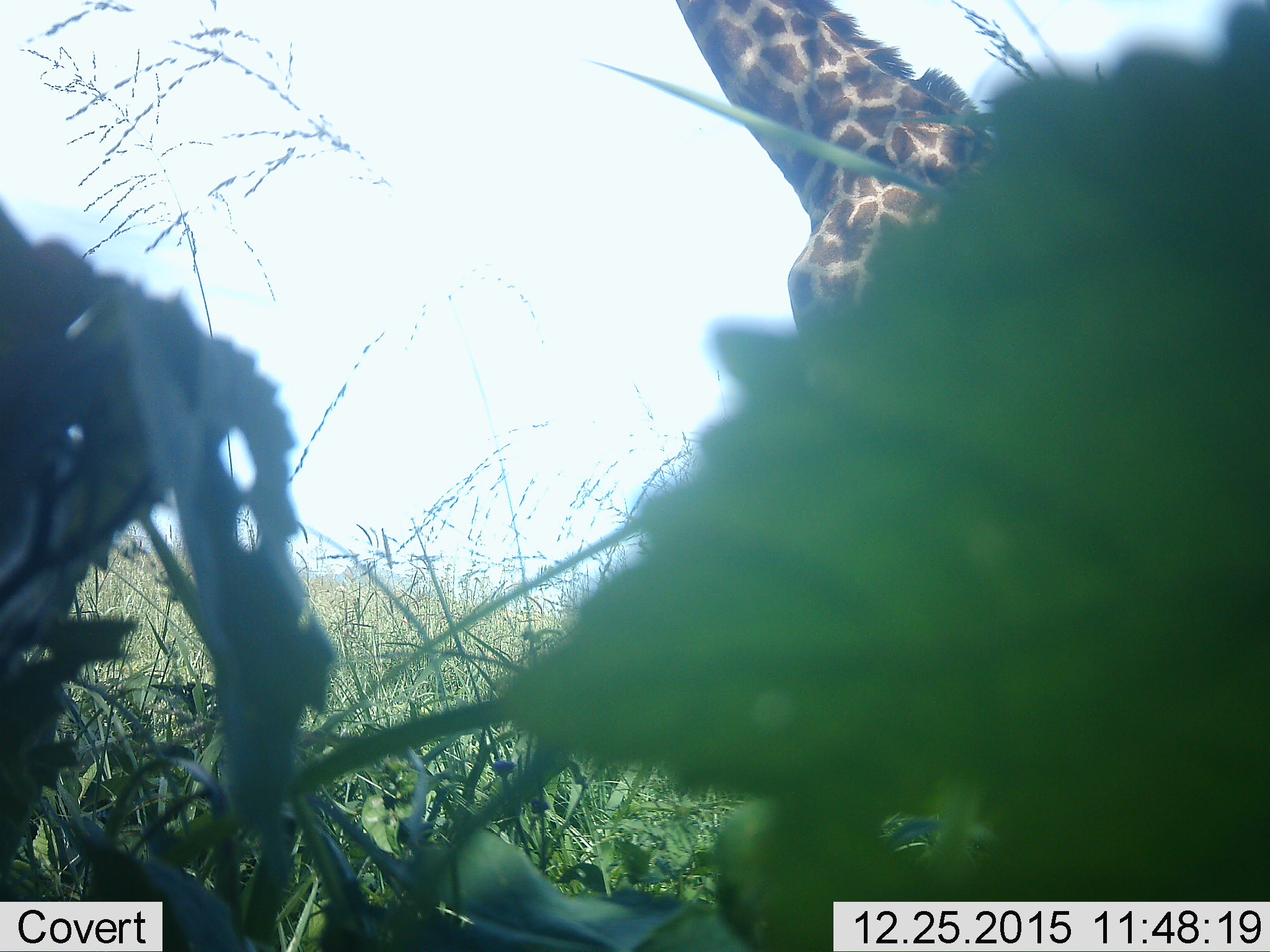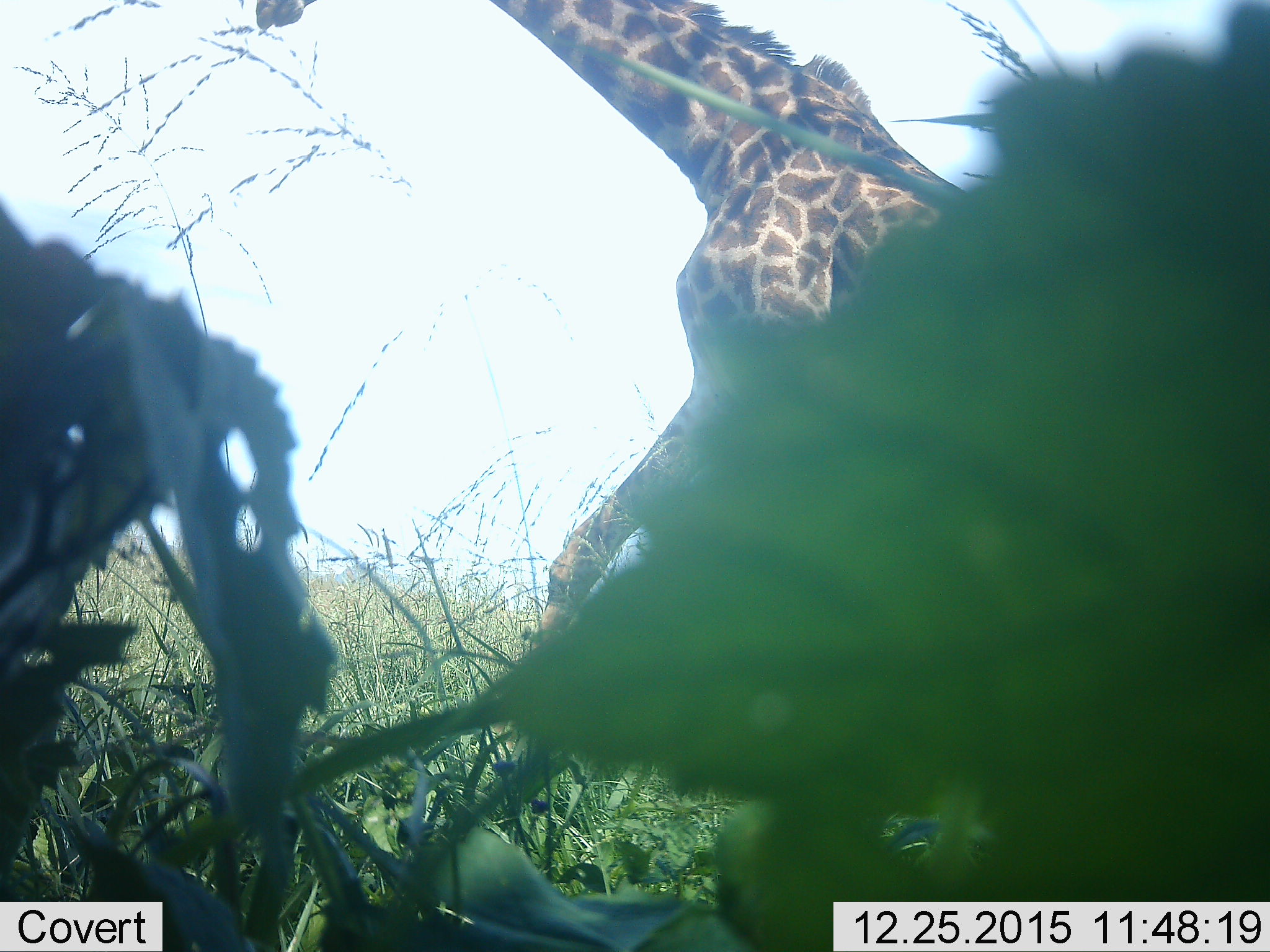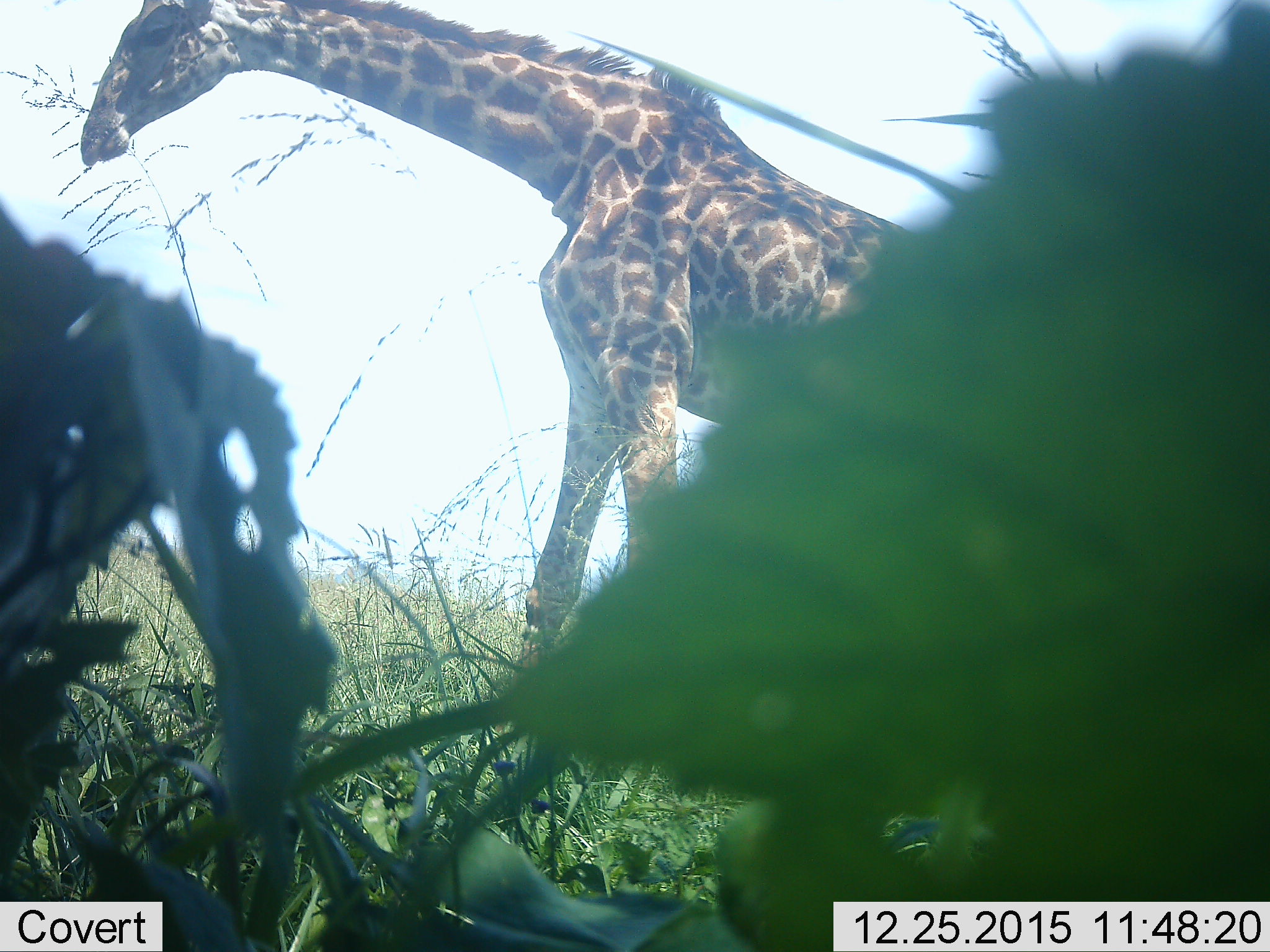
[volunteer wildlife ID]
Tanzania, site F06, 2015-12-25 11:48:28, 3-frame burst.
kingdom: Animalia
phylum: Chordata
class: Mammalia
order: Artiodactyla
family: Giraffidae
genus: Giraffa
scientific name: Giraffa camelopardalis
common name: giraffe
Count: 1.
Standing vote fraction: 36%.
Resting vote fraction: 0%.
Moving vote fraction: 86%.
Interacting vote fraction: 0%.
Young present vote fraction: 14%.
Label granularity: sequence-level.